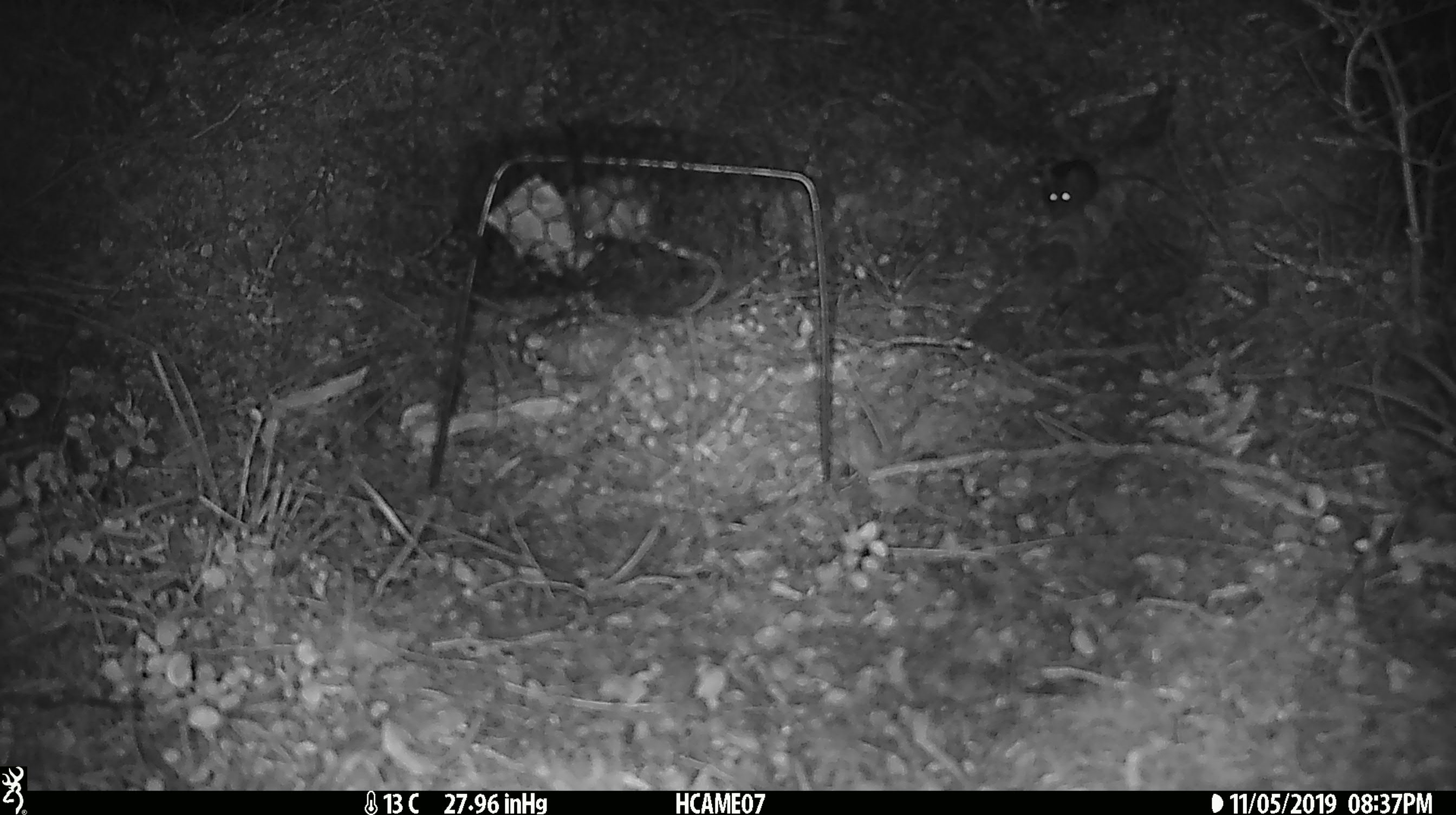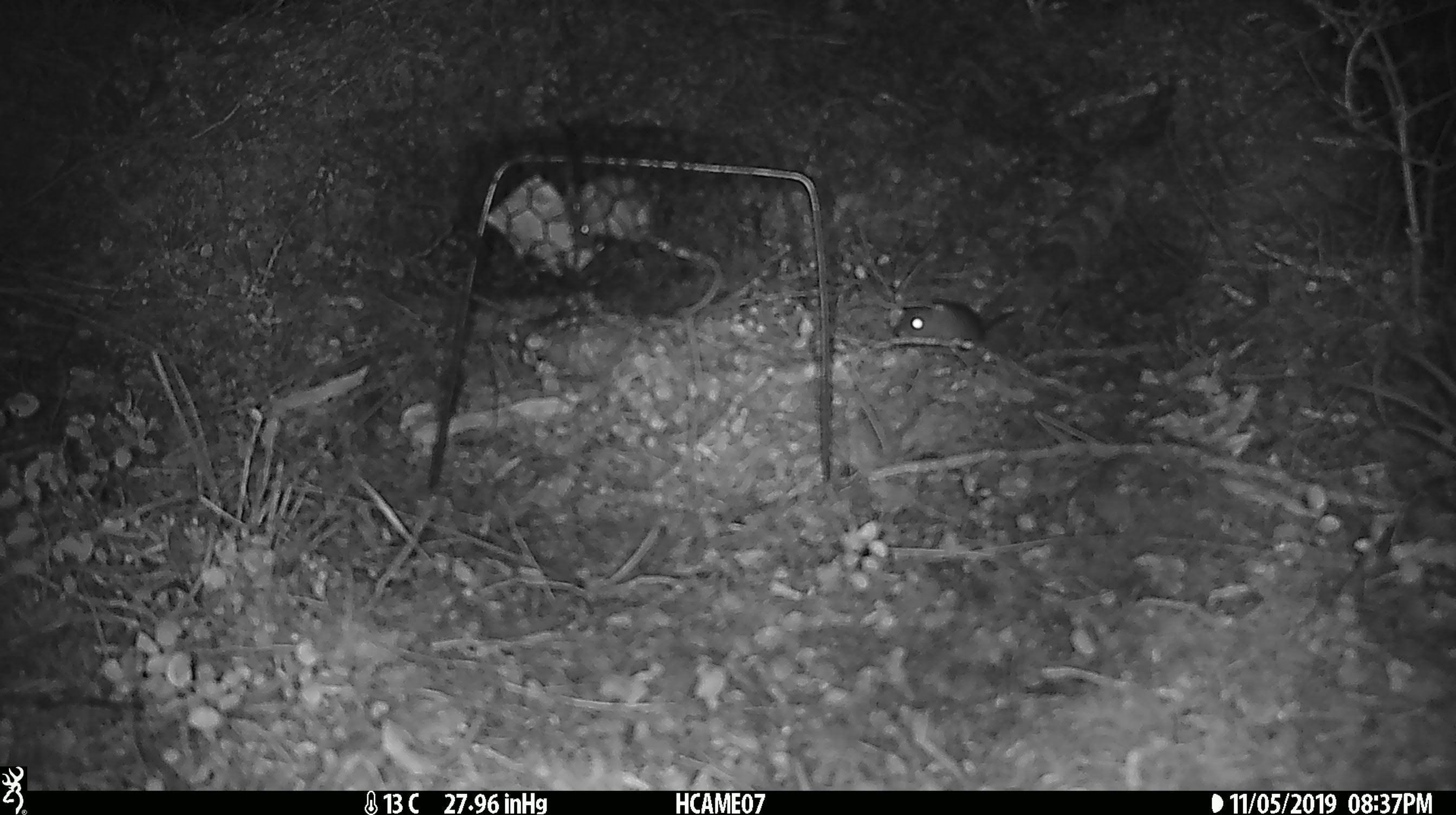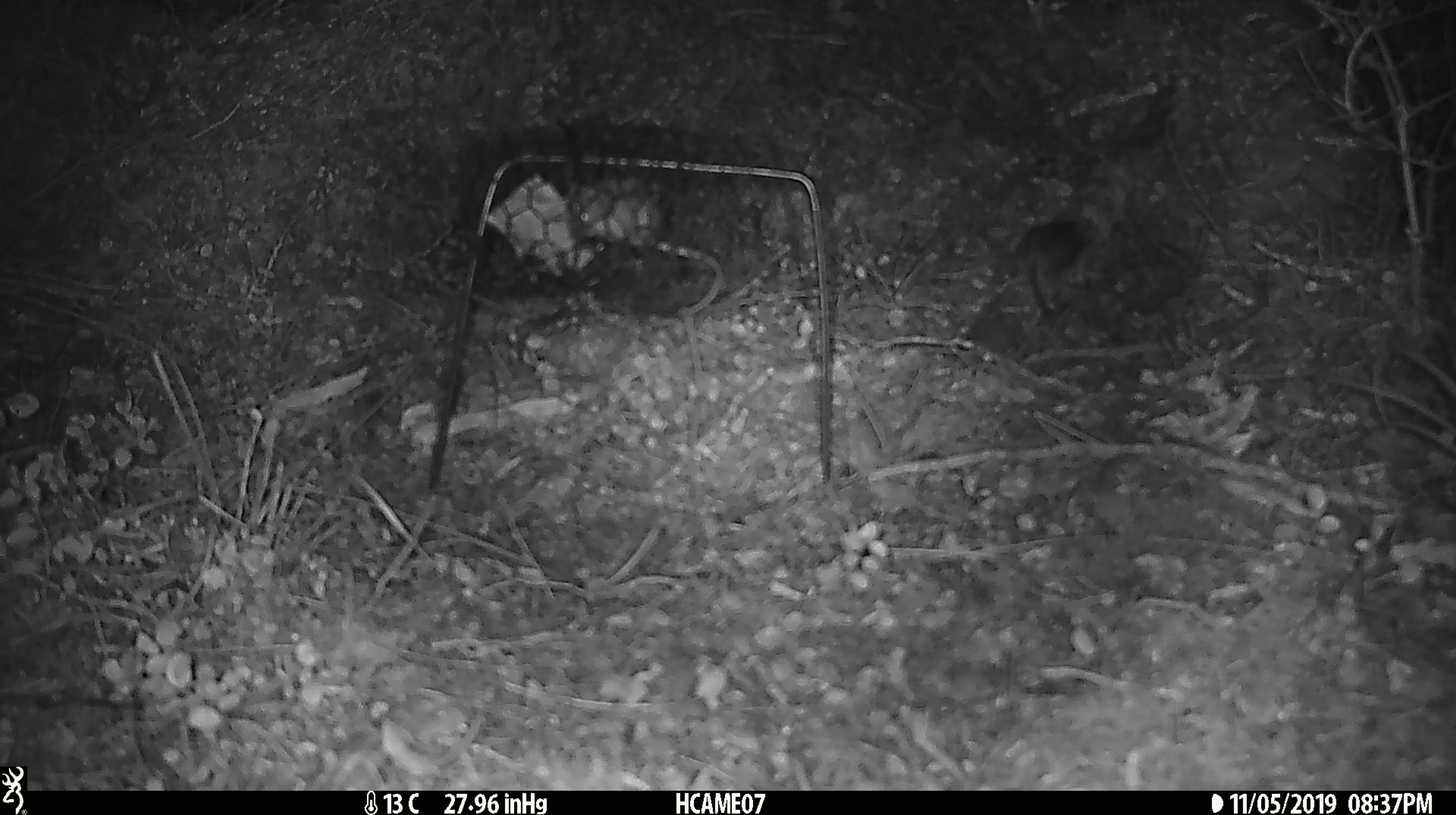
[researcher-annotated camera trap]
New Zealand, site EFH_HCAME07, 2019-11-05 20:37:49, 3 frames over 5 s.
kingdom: Animalia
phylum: Chordata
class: Mammalia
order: Rodentia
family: Muridae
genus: Mus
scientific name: Mus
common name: mouse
Mouse (Mus).